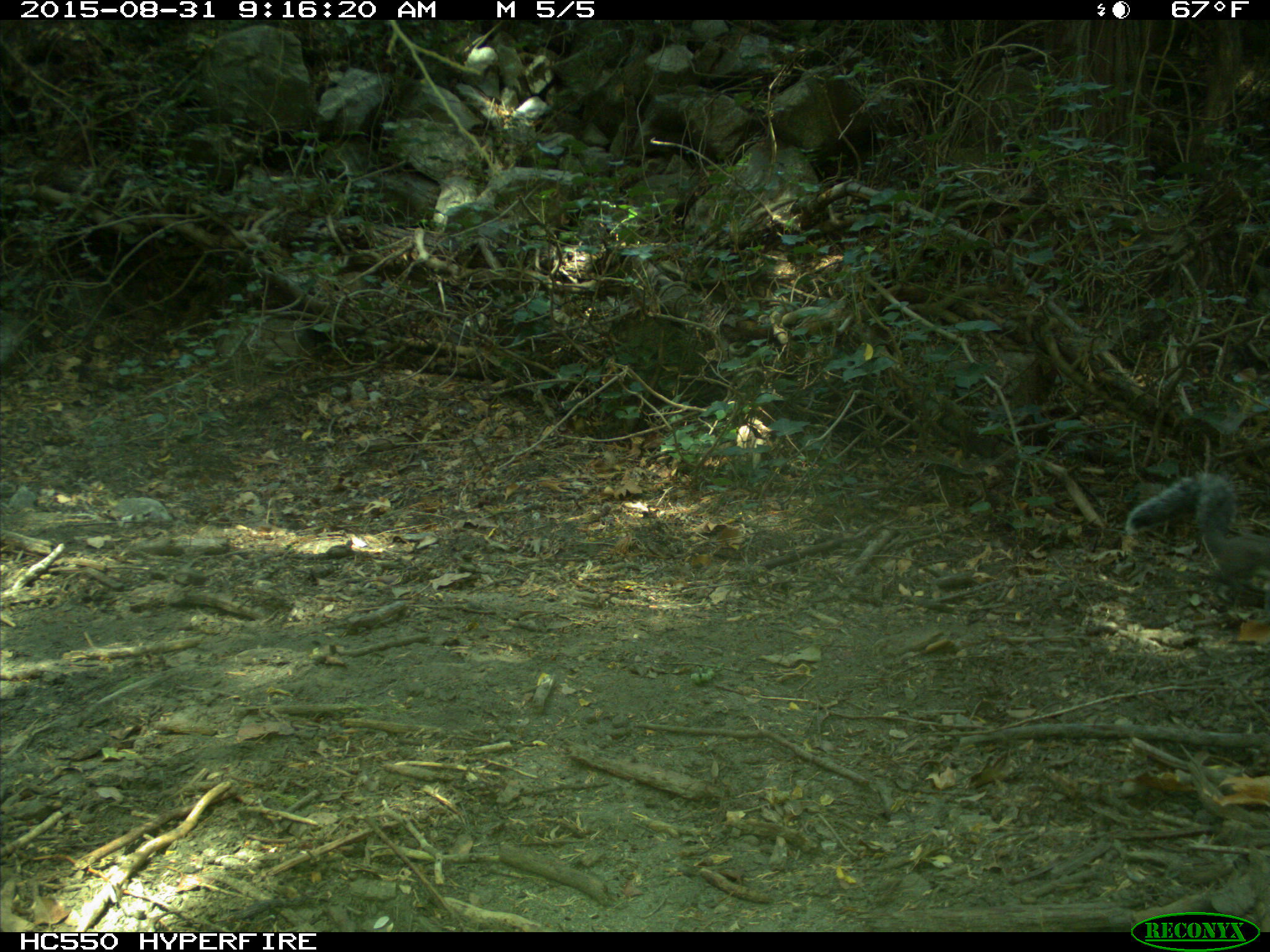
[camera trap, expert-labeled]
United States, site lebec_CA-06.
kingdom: Animalia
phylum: Chordata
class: Mammalia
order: Rodentia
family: Sciuridae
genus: Sciurus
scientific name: Sciurus carolinensis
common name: eastern gray squirrel